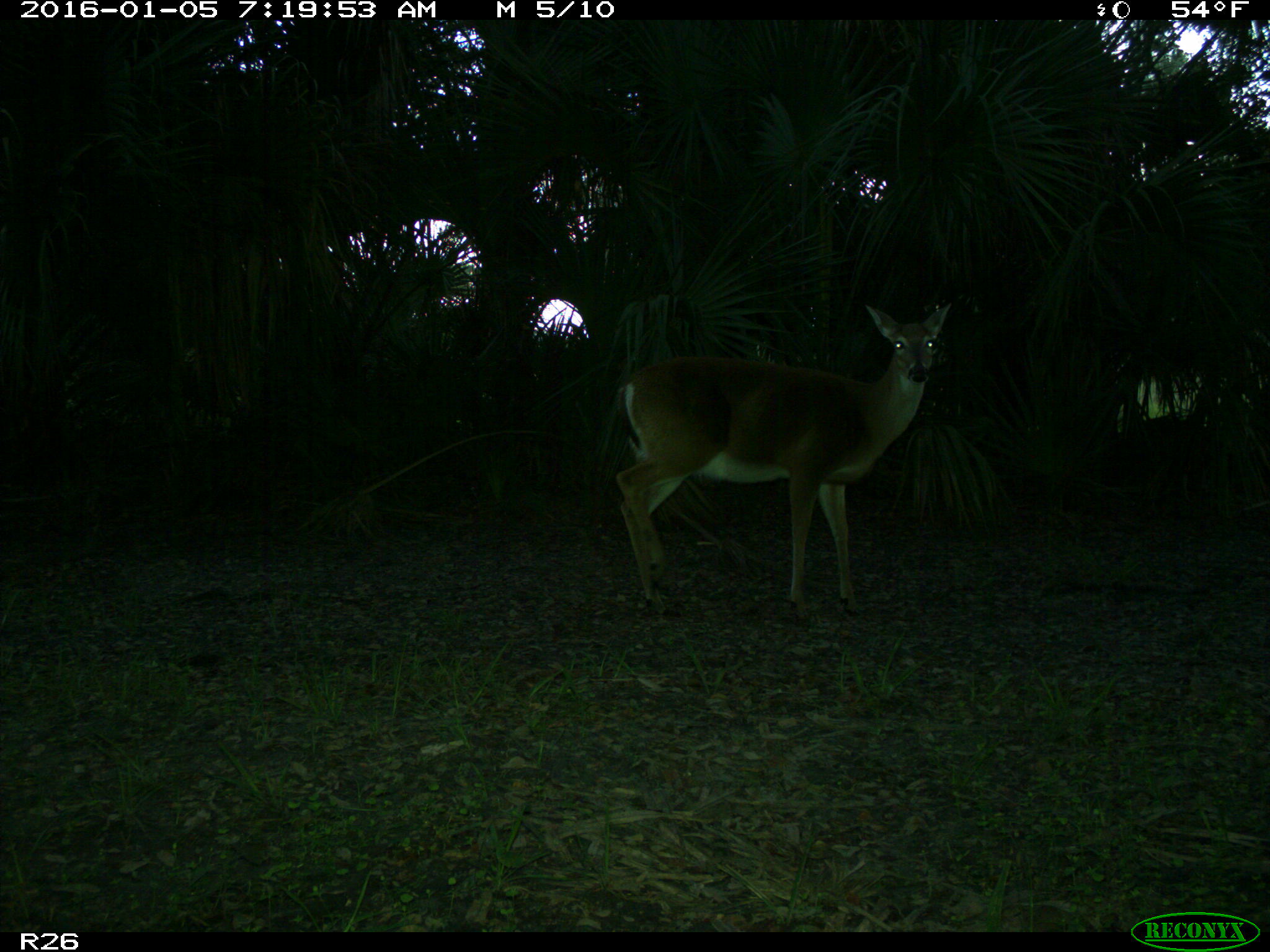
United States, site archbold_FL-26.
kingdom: Animalia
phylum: Chordata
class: Mammalia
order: Artiodactyla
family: Cervidae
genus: Odocoileus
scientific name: Odocoileus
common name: deer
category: unidentified deer